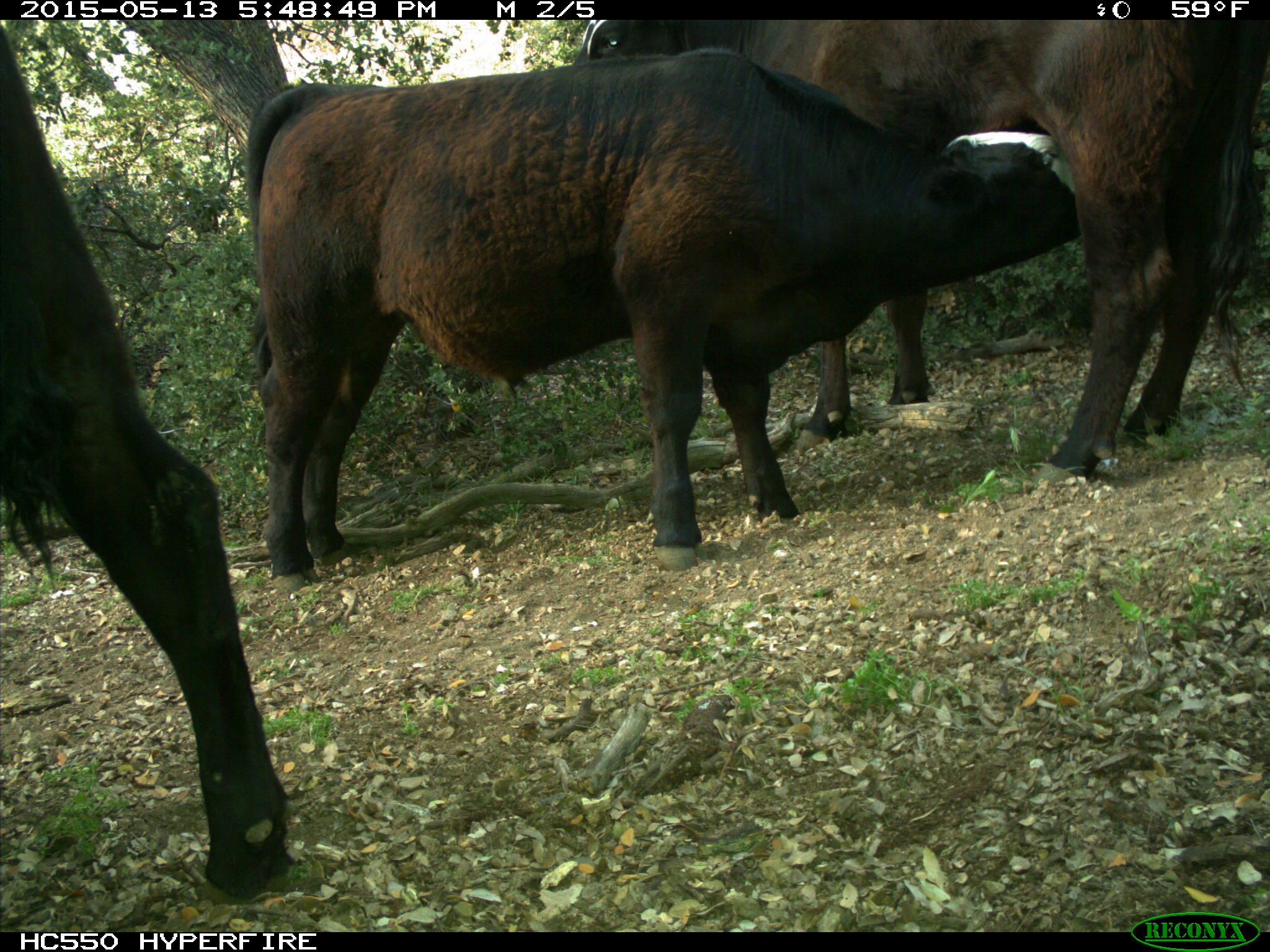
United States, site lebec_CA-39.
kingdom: Animalia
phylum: Chordata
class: Mammalia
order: Artiodactyla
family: Bovidae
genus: Bos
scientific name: Bos taurus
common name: domestic cow